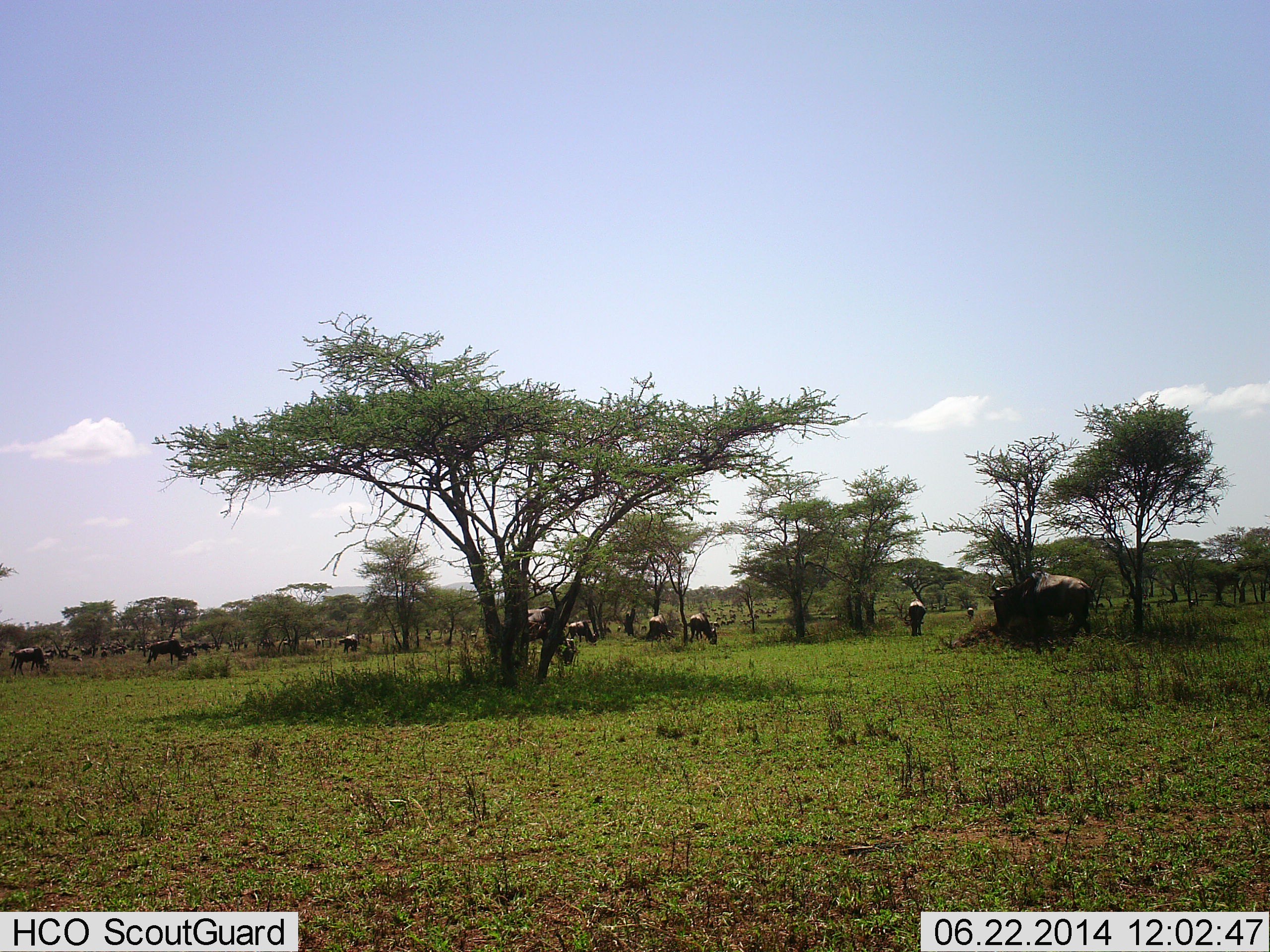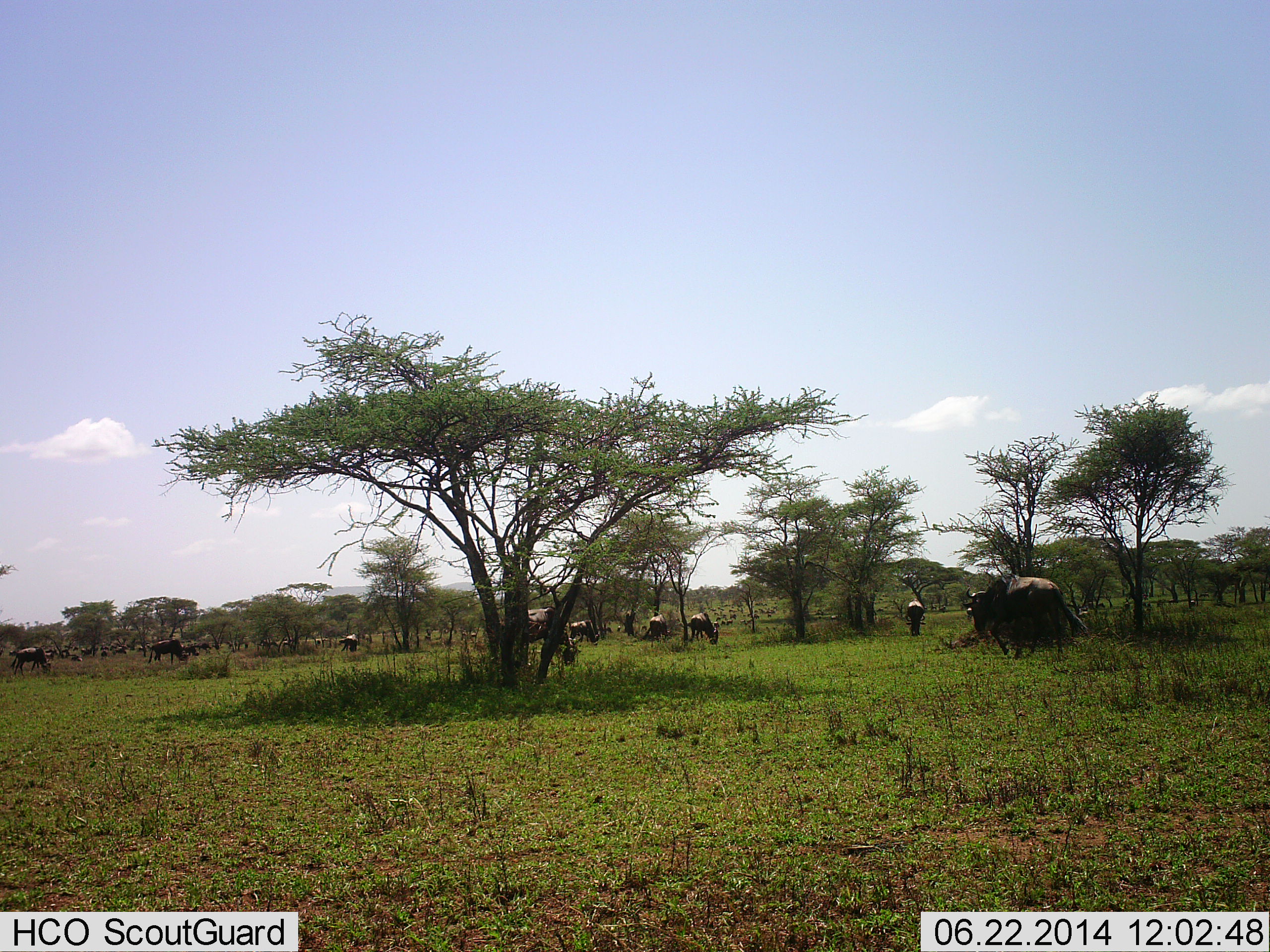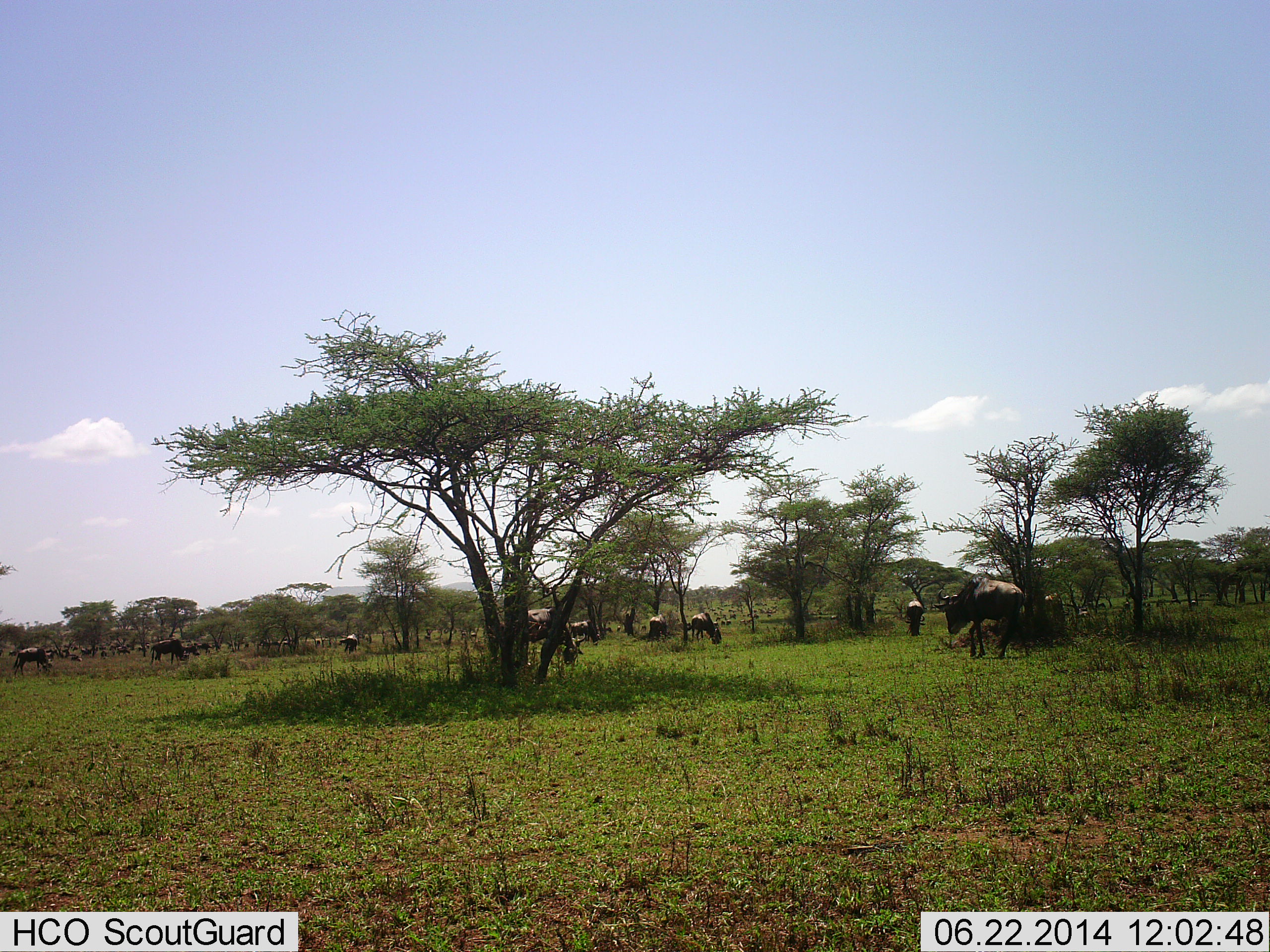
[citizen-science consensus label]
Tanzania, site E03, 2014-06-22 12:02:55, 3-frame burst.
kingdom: Animalia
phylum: Chordata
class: Mammalia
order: Artiodactyla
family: Bovidae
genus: Connochaetes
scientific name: Connochaetes taurinus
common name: blue wildebeest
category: wildebeest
Wildebeest (blue wildebeest) (Connochaetes taurinus), count 11-50. Behavior (volunteer vote fractions): standing 60%, resting 10%, moving 60%, interacting 0%. Young present (vote fraction): 0%. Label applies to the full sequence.